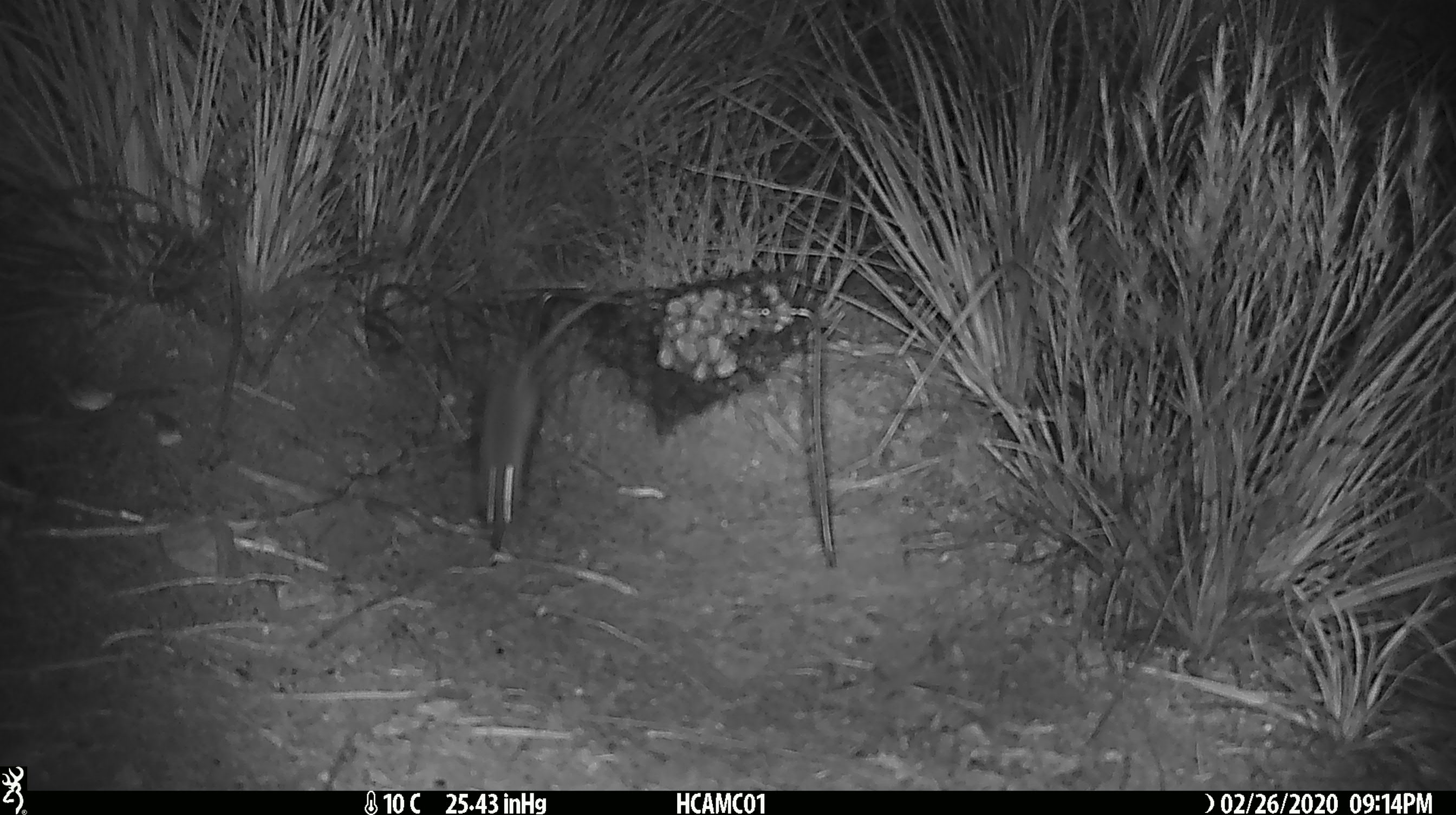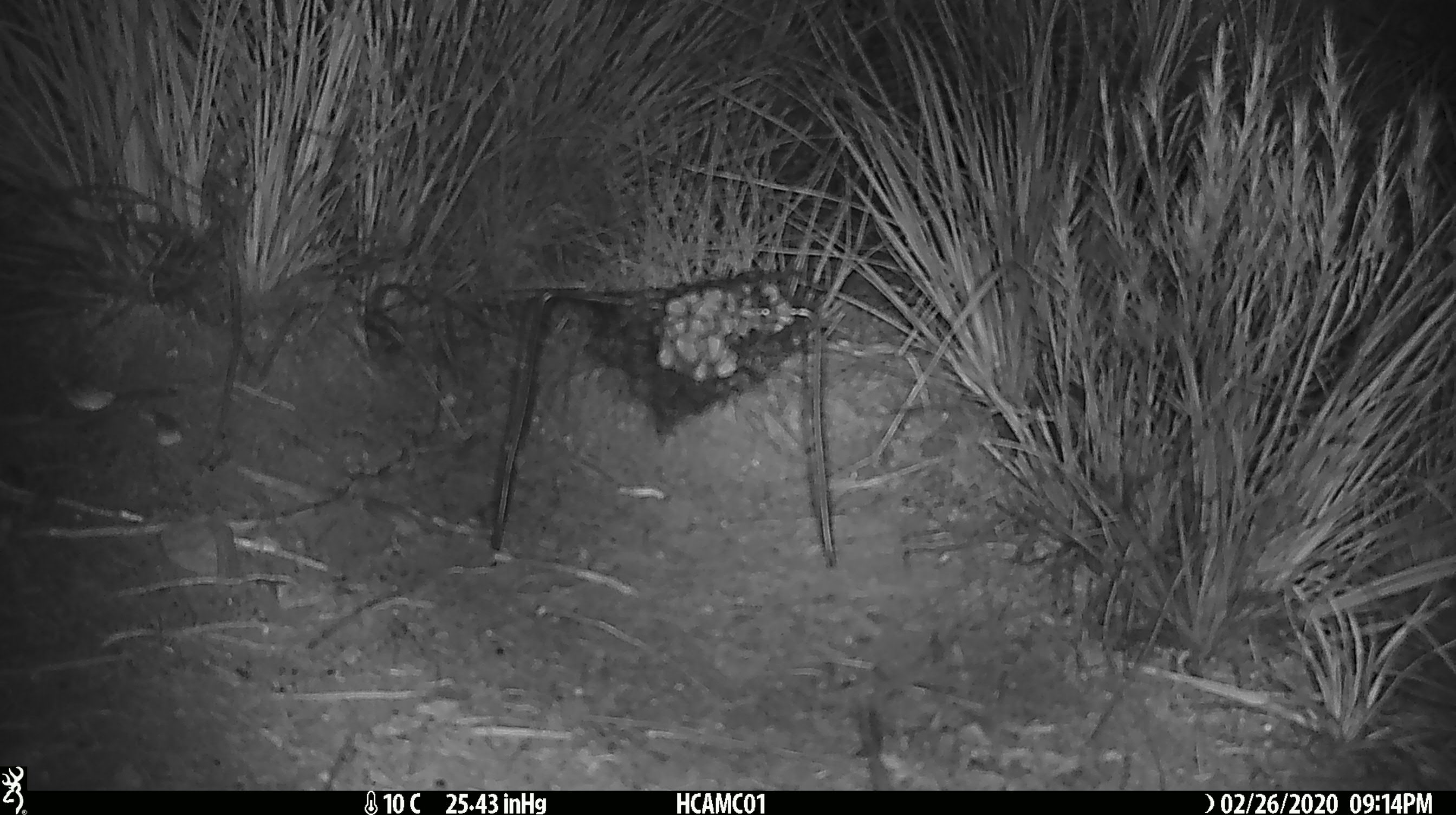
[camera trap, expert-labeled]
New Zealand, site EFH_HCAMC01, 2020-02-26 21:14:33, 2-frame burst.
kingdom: Animalia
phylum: Chordata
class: Mammalia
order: Rodentia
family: Muridae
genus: Mus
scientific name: Mus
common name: mouse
Mouse (Mus).